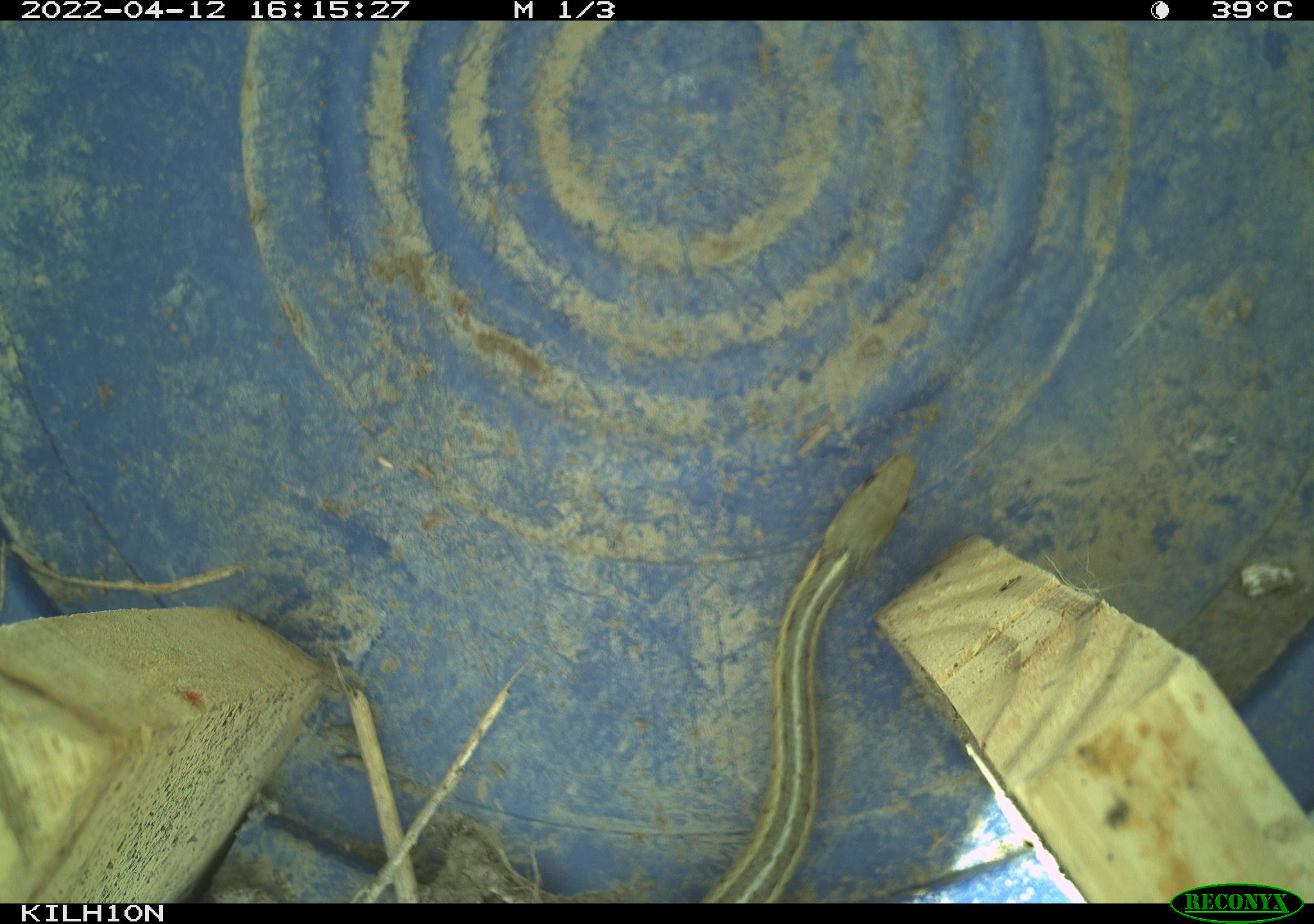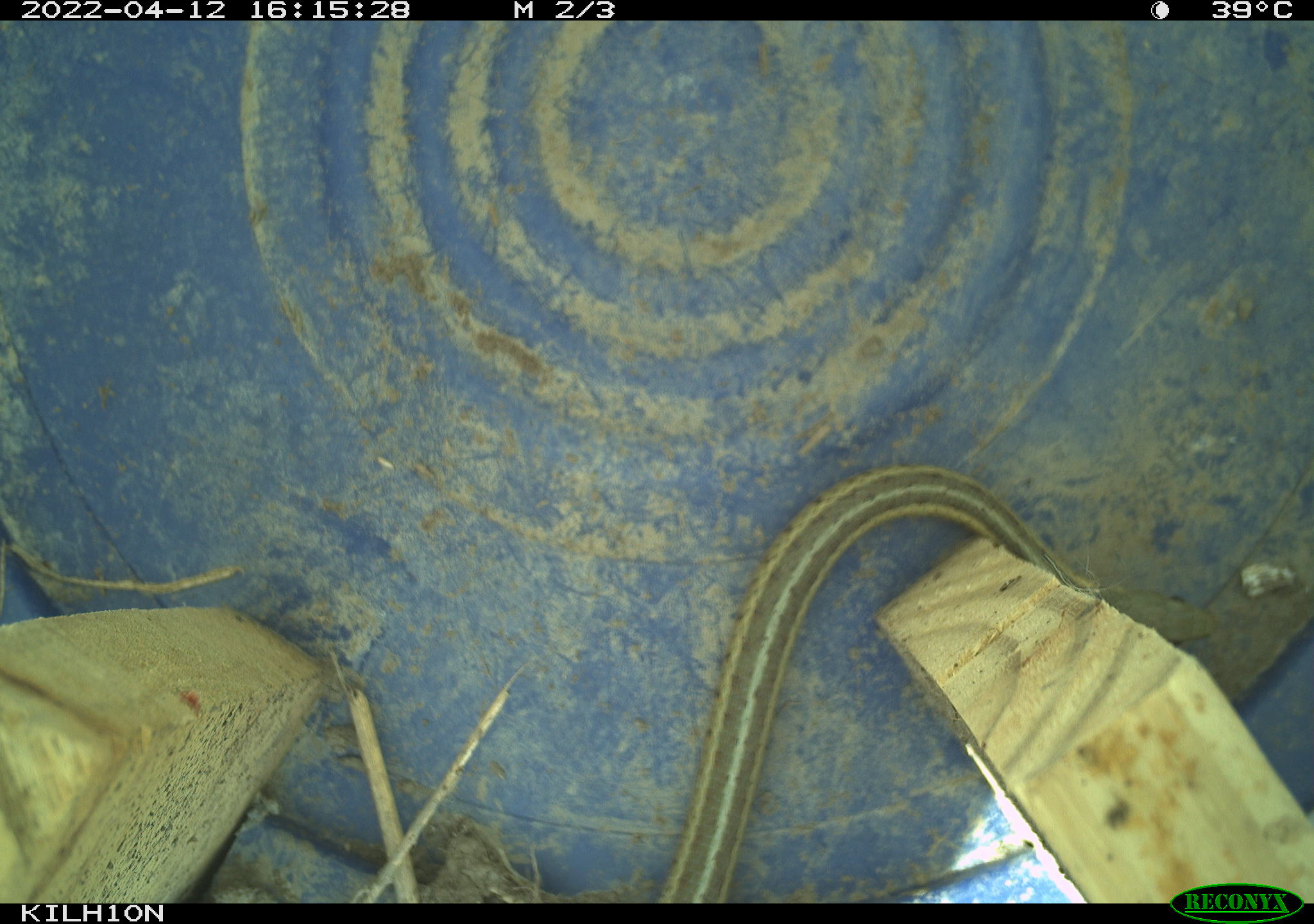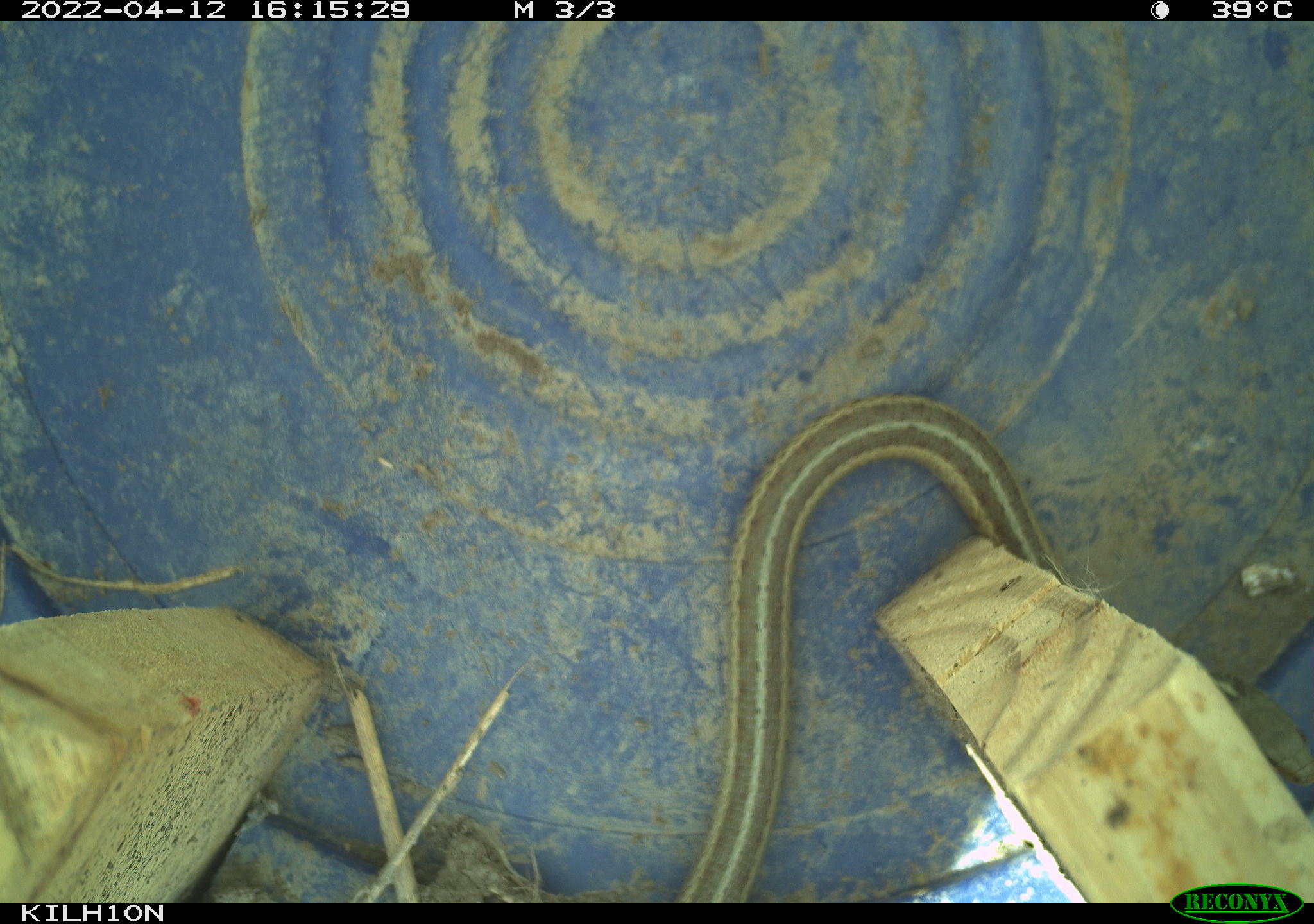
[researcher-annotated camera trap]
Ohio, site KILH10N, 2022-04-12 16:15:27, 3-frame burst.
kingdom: Animalia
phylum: Chordata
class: Reptilia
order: Squamata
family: Colubridae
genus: Thamnophis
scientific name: Thamnophis sirtalis sirtalis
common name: eastern gartersnake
Eastern gartersnake (Thamnophis sirtalis sirtalis).